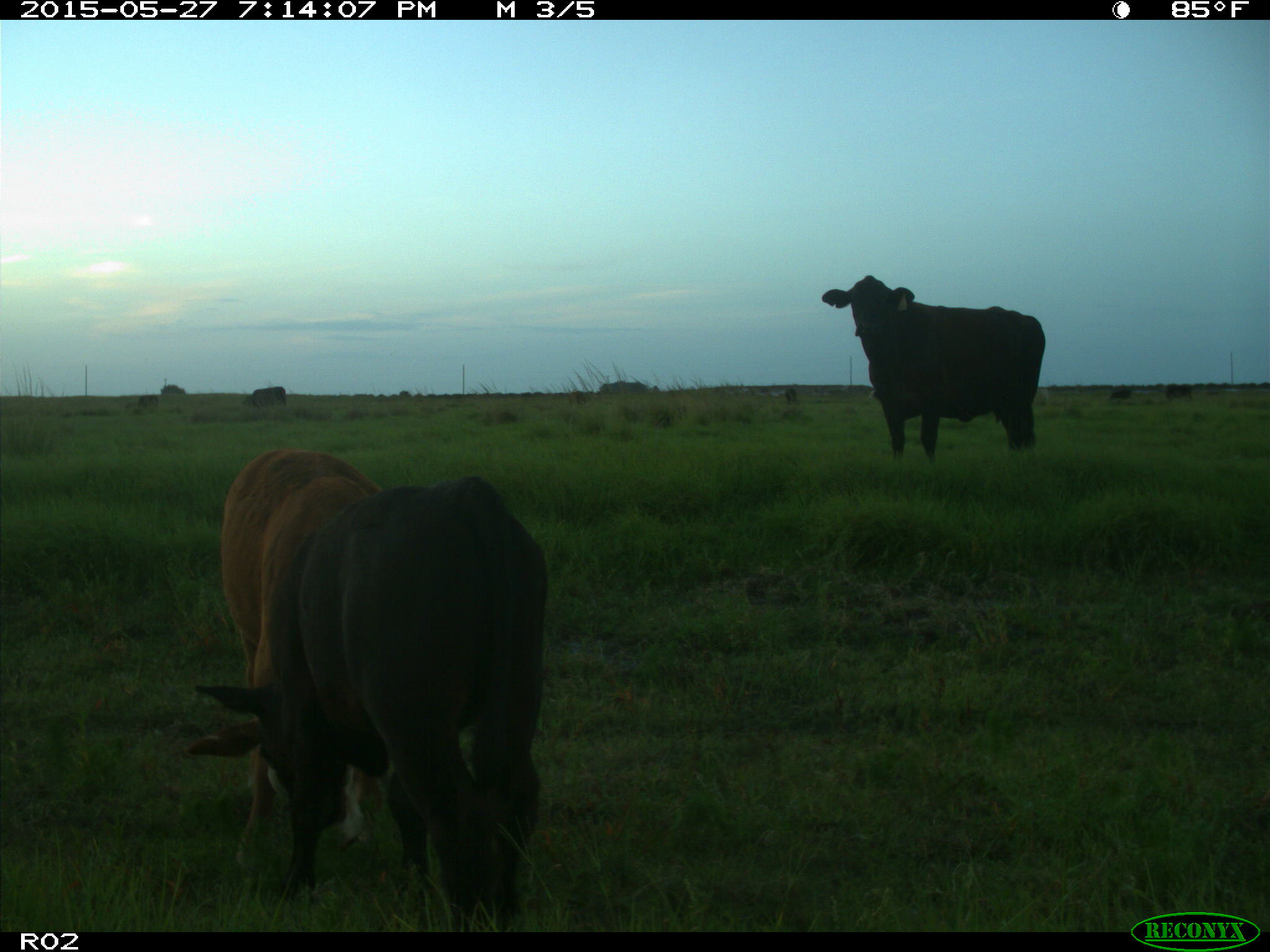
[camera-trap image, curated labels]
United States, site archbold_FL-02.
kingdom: Animalia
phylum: Chordata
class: Mammalia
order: Artiodactyla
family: Bovidae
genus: Bos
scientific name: Bos taurus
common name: domestic cow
Bos taurus (domestic cow).